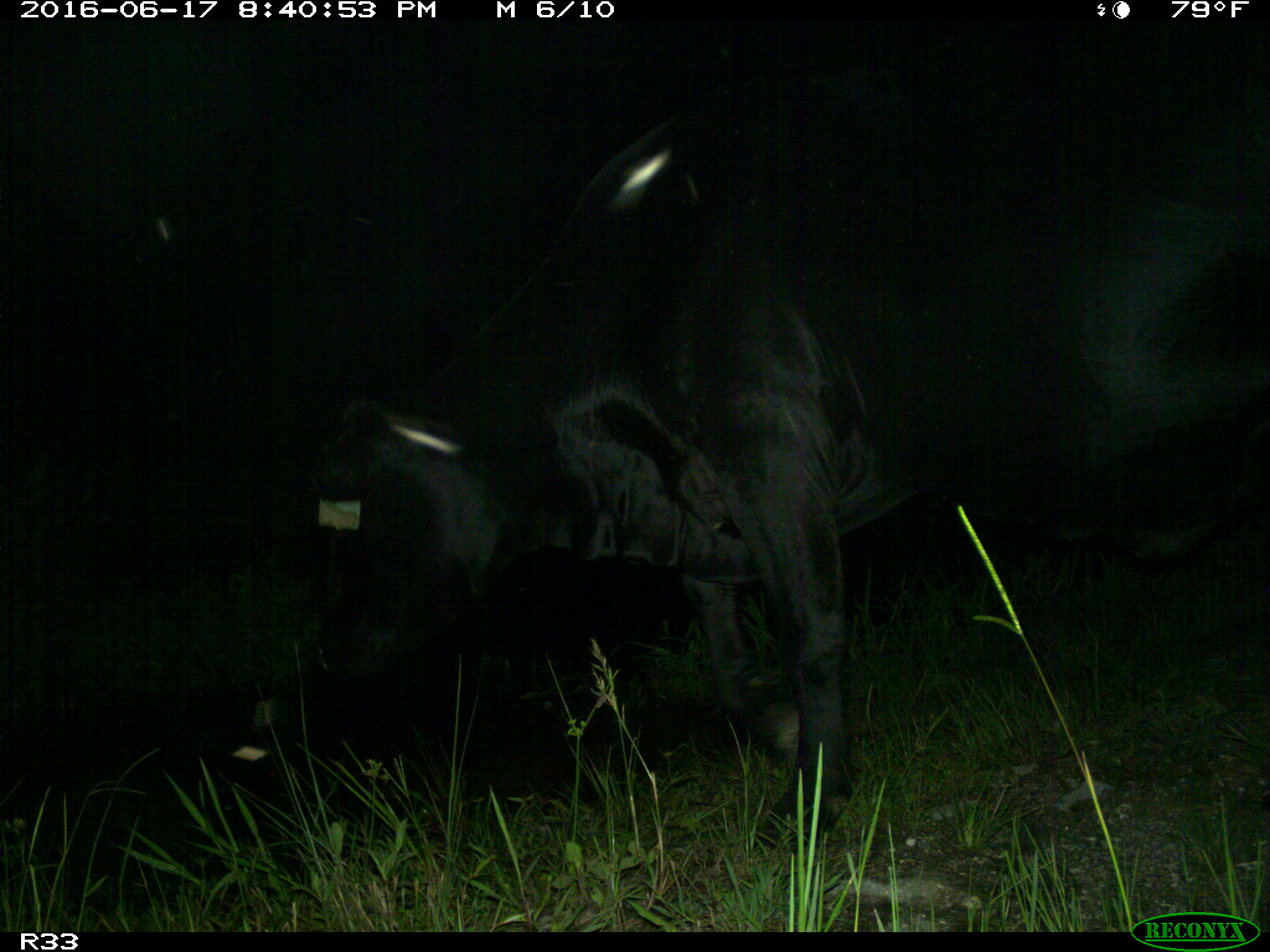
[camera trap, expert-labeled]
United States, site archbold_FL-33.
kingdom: Animalia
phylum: Chordata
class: Mammalia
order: Artiodactyla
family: Bovidae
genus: Bos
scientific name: Bos taurus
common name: domestic cow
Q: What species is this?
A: Bos taurus (domestic cow).